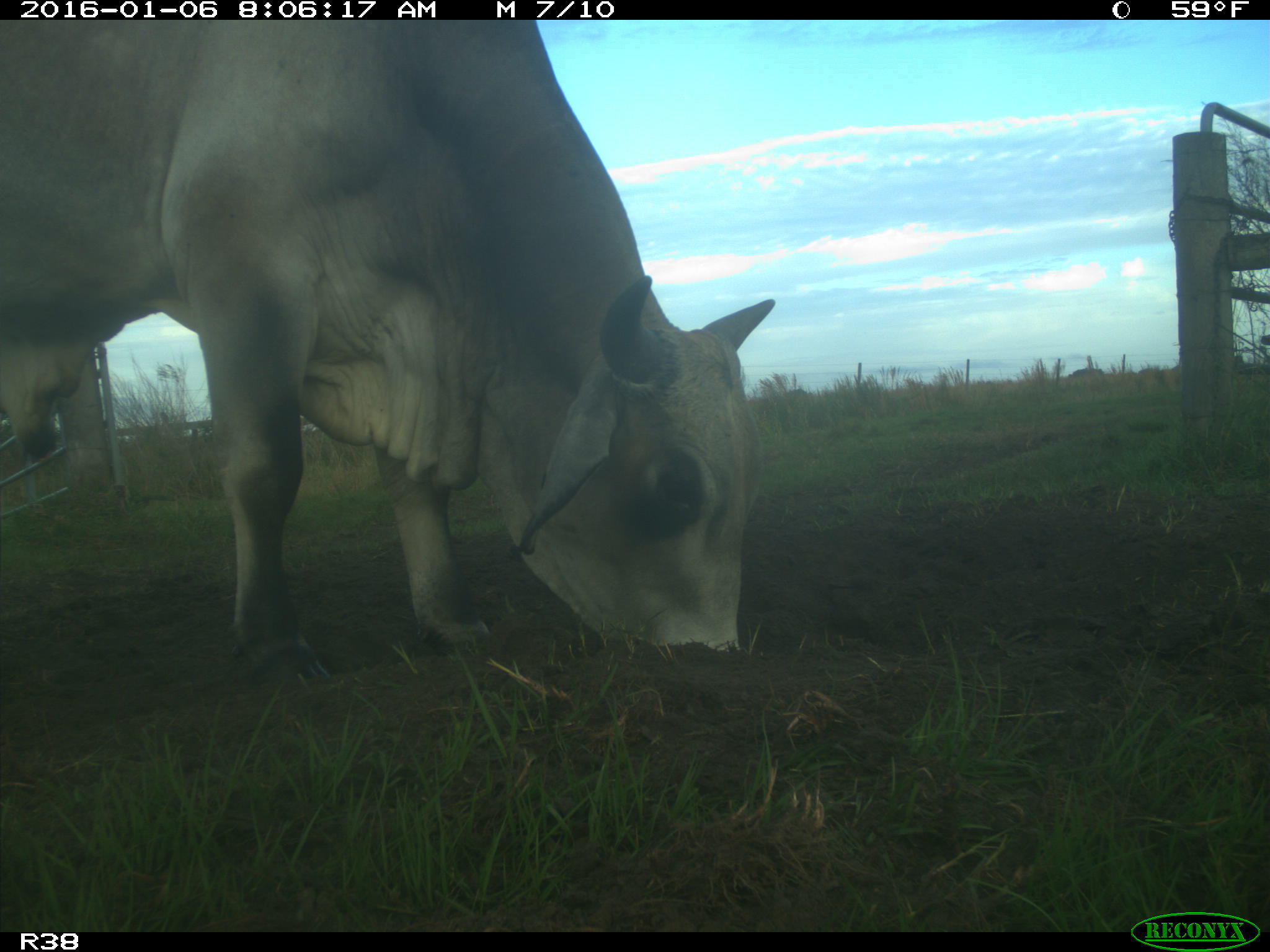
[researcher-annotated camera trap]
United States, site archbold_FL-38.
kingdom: Animalia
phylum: Chordata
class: Mammalia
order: Artiodactyla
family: Bovidae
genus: Bos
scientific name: Bos taurus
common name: domestic cow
Bos taurus (domestic cow).